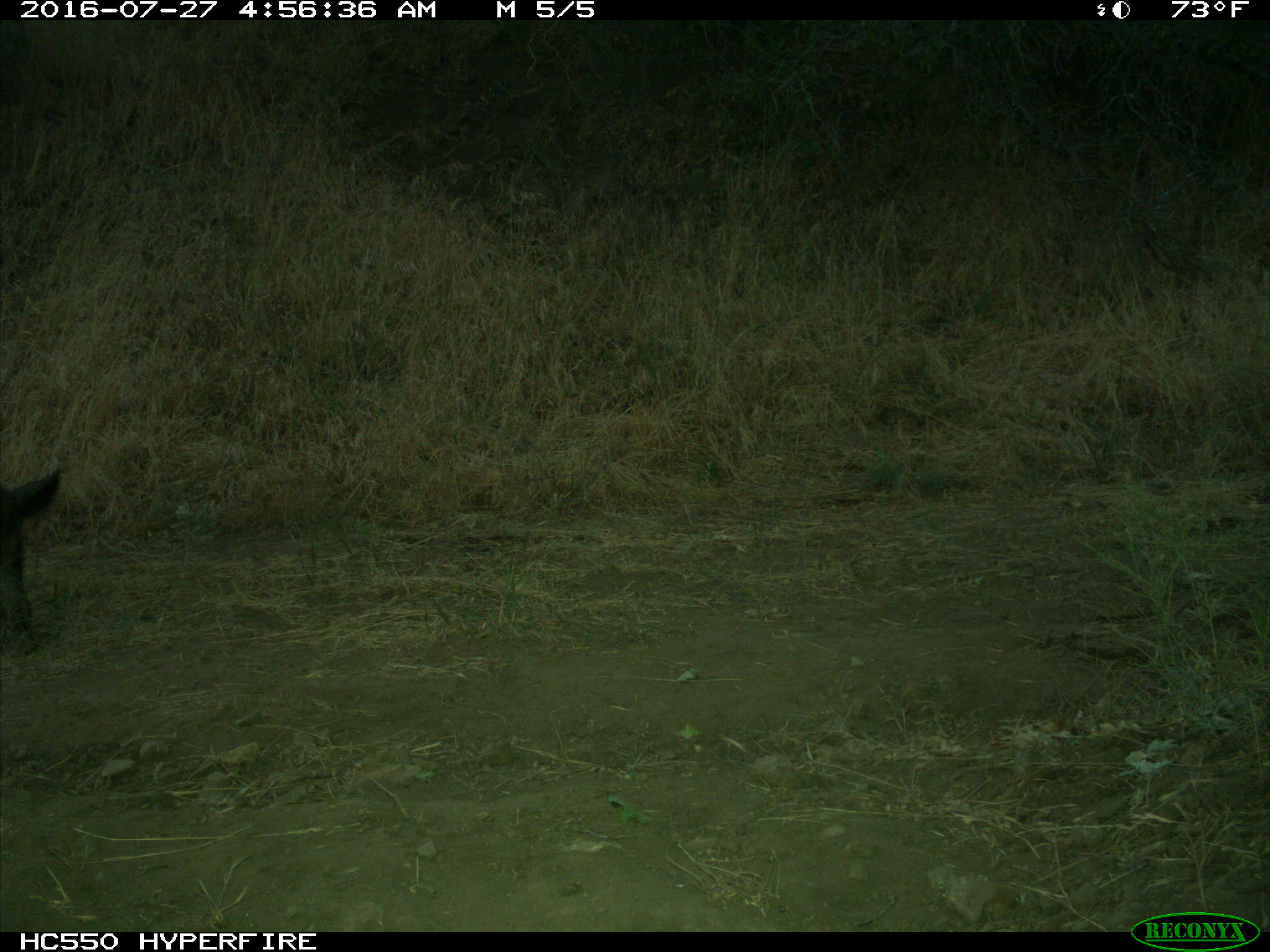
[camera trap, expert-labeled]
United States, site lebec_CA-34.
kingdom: Animalia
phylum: Chordata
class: Mammalia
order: Artiodactyla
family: Suidae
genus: Sus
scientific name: Sus scrofa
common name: wild boar